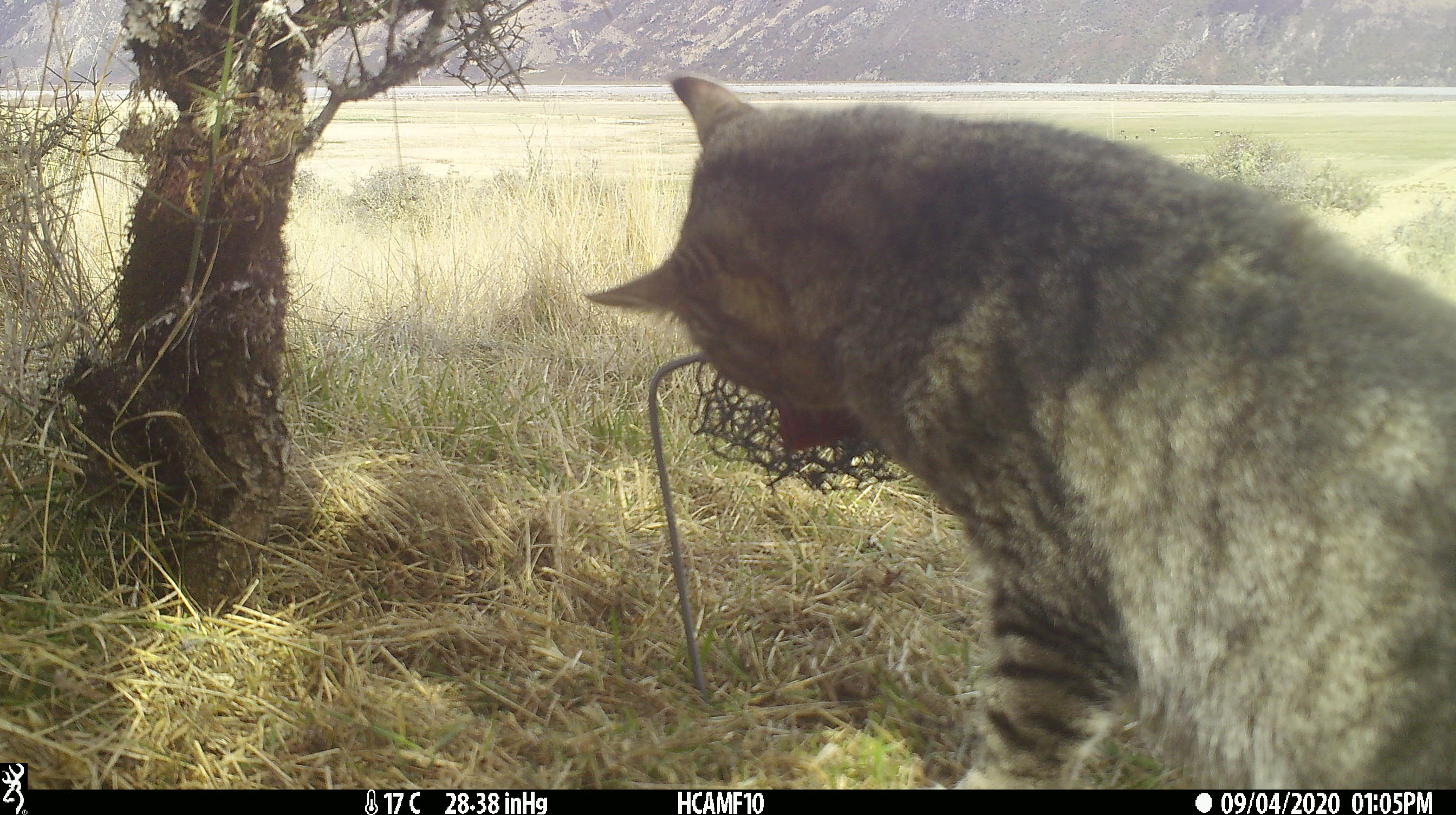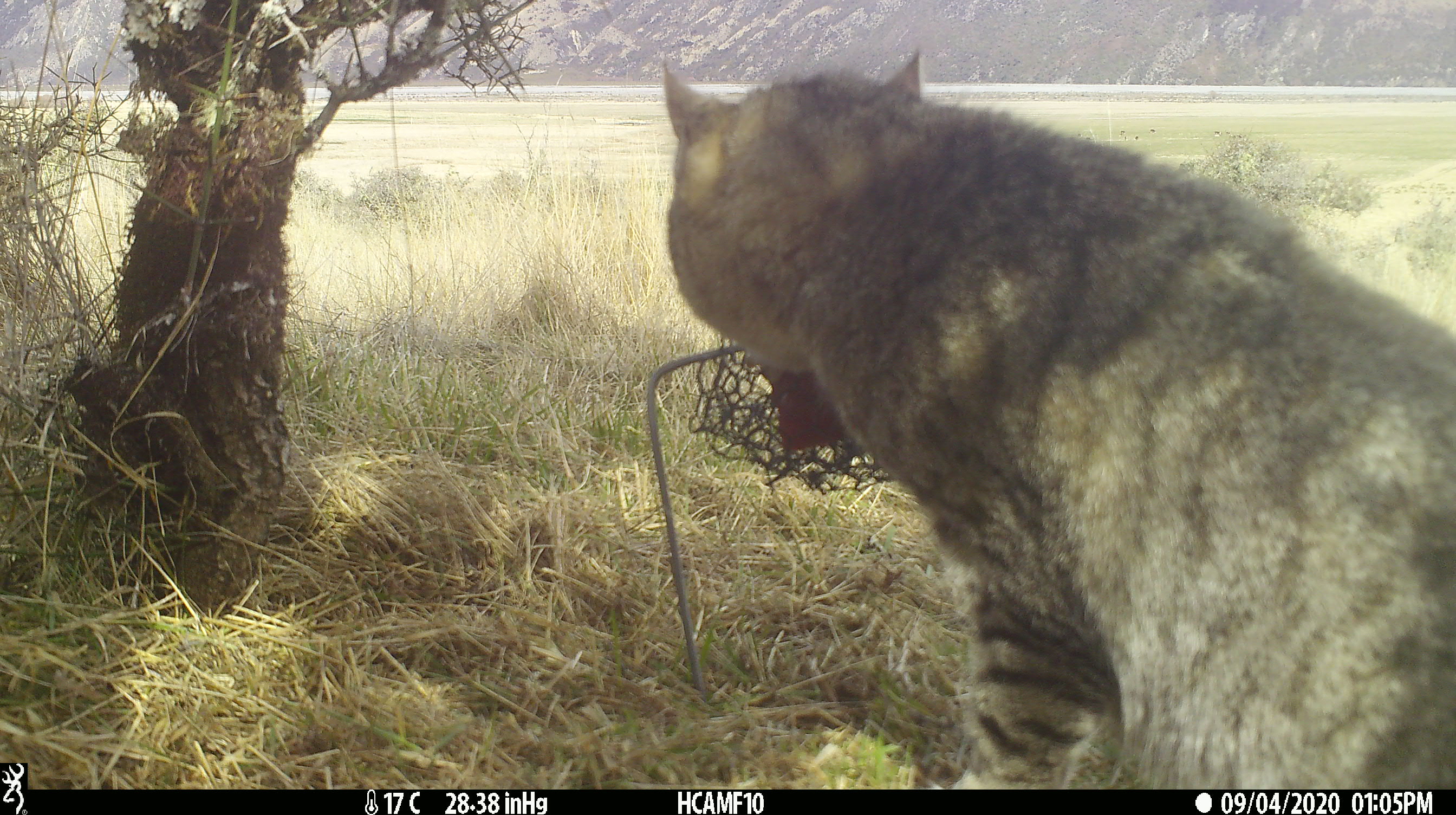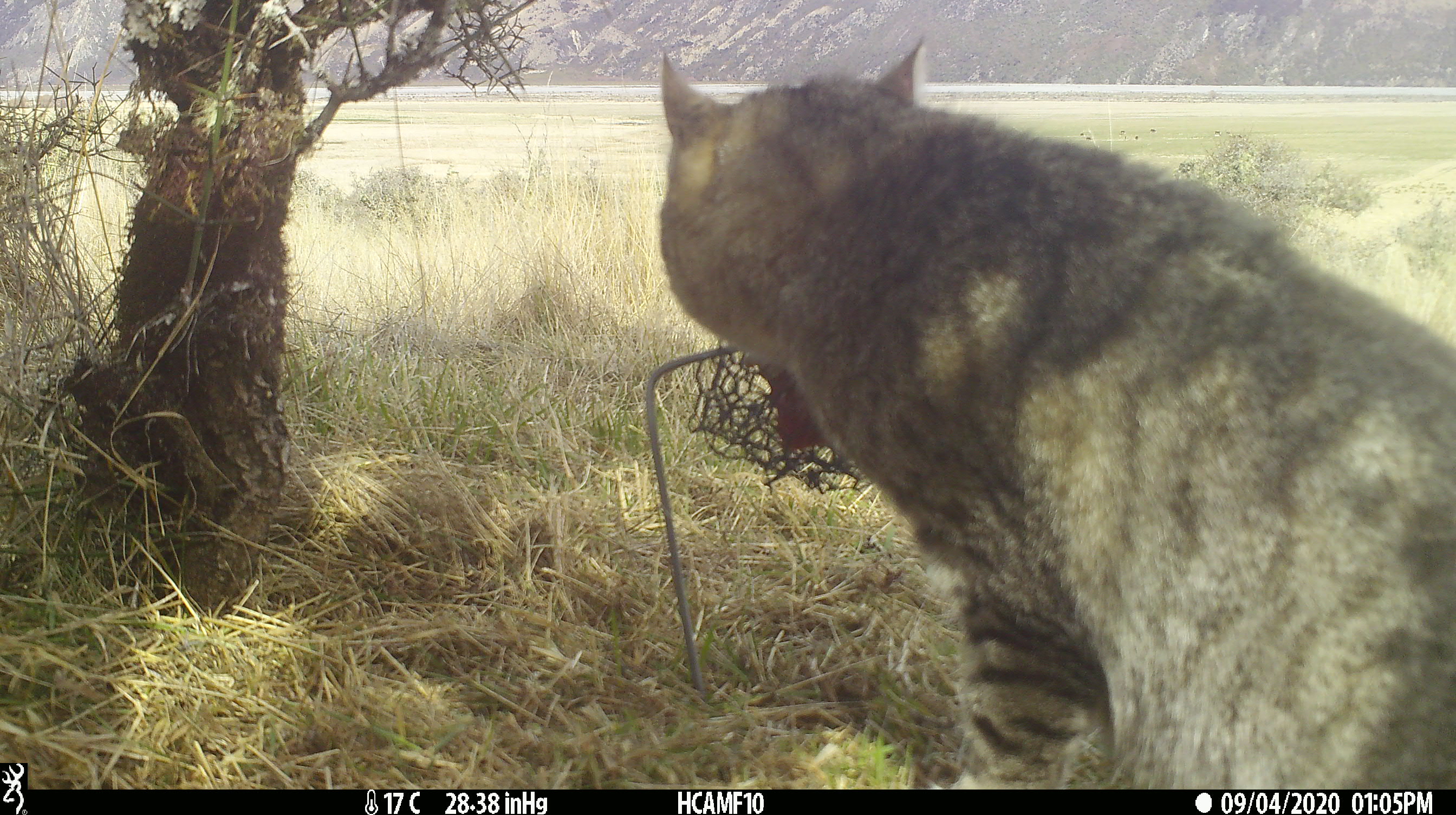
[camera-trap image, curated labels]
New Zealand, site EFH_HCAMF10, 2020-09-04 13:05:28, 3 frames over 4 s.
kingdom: Animalia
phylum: Chordata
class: Mammalia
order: Carnivora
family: Felidae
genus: Felis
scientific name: Felis catus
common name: domestic cat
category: cat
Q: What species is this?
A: Cat (domestic cat) (Felis catus).